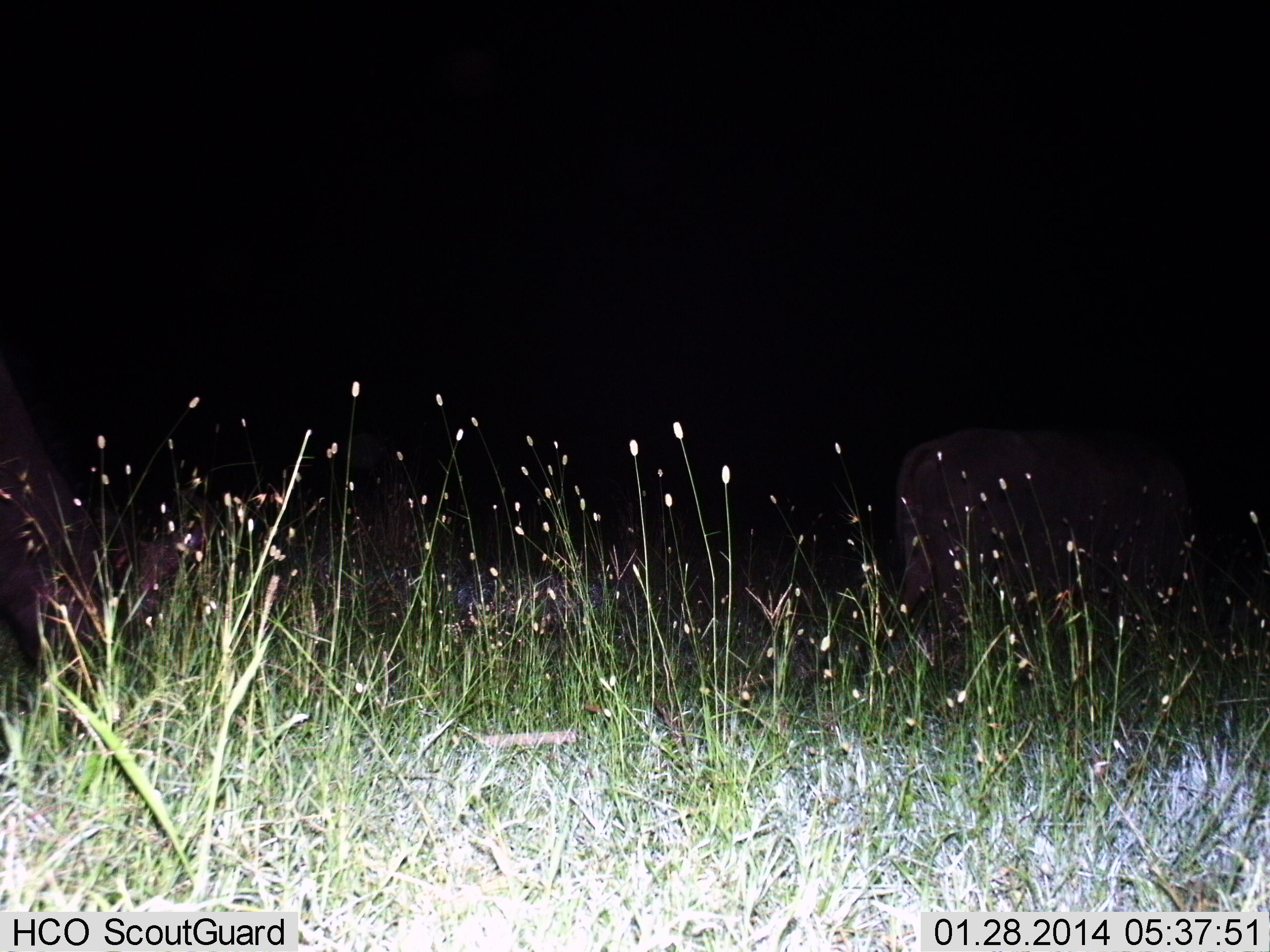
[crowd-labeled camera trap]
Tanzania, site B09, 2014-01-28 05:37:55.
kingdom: Animalia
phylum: Chordata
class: Mammalia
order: Proboscidea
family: Elephantidae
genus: Loxodonta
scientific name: Loxodonta africana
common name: african bush elephant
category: elephant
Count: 2.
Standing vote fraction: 25%.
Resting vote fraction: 0%.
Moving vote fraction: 75%.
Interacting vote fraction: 0%.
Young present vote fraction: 0%.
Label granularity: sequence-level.